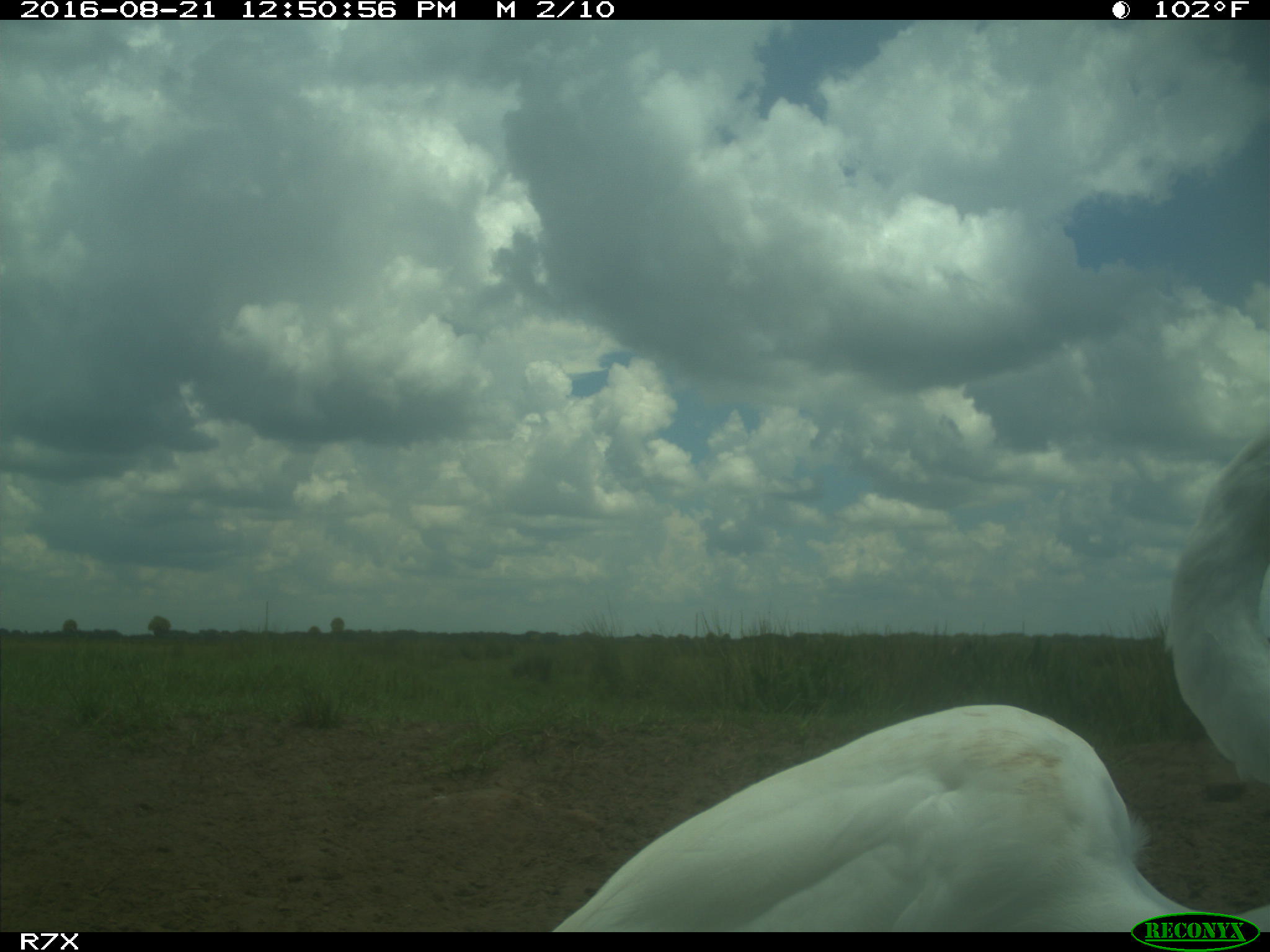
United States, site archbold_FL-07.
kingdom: Animalia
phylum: Chordata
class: Aves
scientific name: Aves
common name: birds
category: unidentified bird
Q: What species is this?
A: Unidentified bird (birds) (Aves).